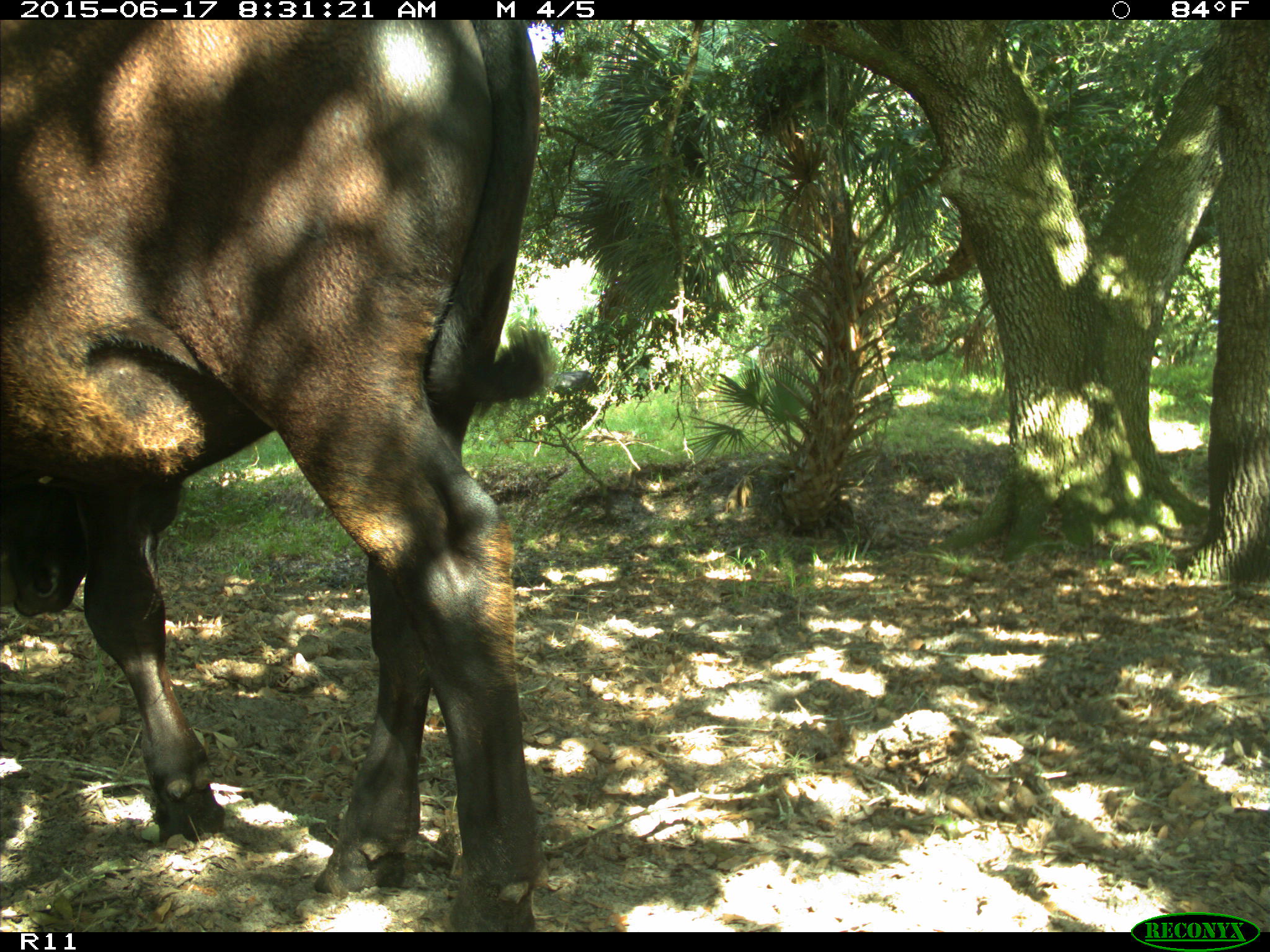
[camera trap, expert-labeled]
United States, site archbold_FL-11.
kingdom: Animalia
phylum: Chordata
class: Mammalia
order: Artiodactyla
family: Bovidae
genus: Bos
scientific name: Bos taurus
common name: domestic cow